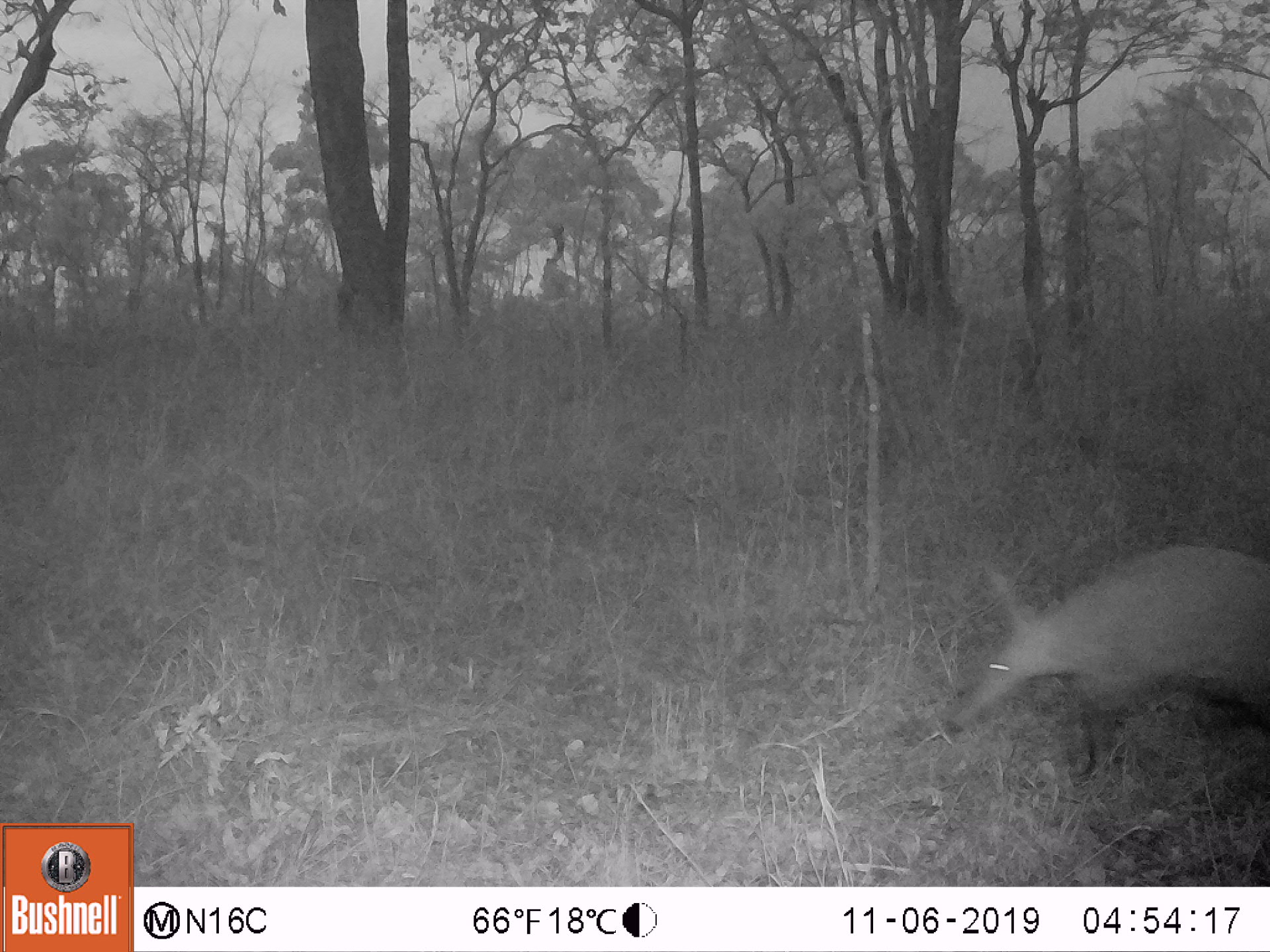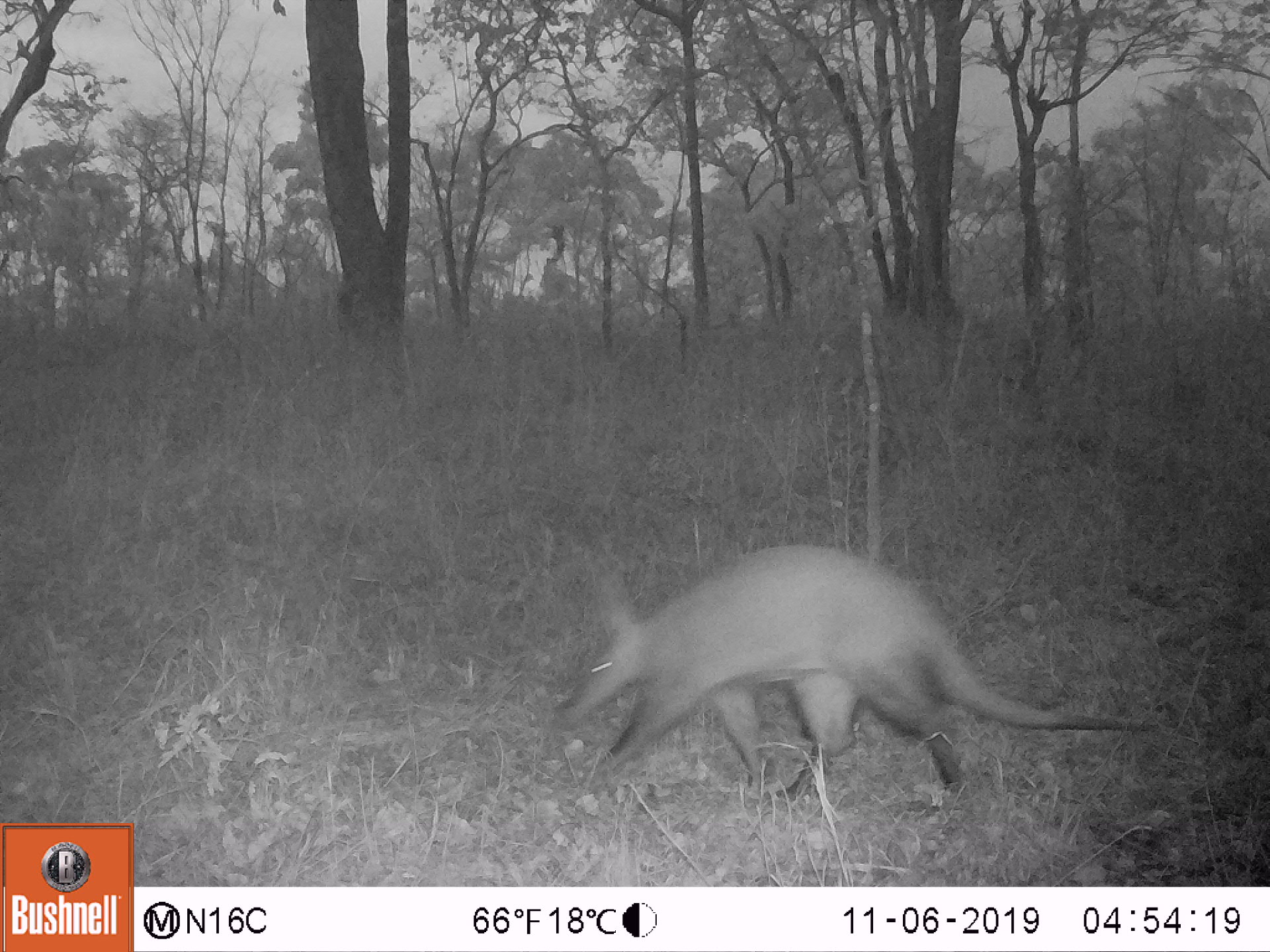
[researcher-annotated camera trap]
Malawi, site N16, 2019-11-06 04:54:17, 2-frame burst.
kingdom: Animalia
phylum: Chordata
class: Mammalia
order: Tubulidentata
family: Orycteropodidae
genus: Orycteropus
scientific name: Orycteropus afer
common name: aardvark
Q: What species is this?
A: Aardvark (Orycteropus afer).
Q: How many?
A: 1.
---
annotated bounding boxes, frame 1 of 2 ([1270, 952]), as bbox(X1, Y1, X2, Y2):
aardvark: bbox(926, 542, 1262, 771)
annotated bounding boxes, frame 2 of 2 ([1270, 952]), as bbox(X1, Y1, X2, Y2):
aardvark: bbox(551, 535, 1142, 789)